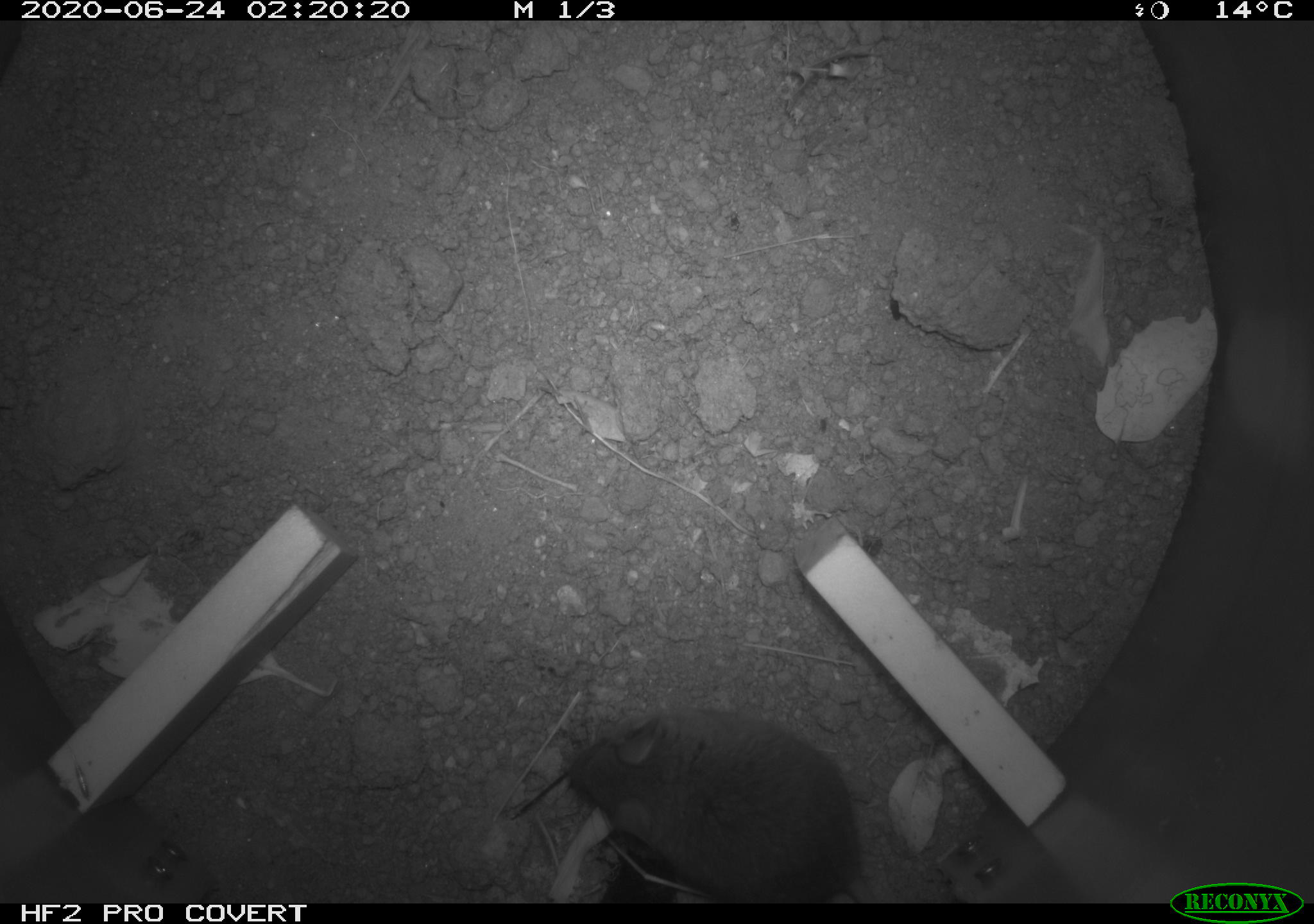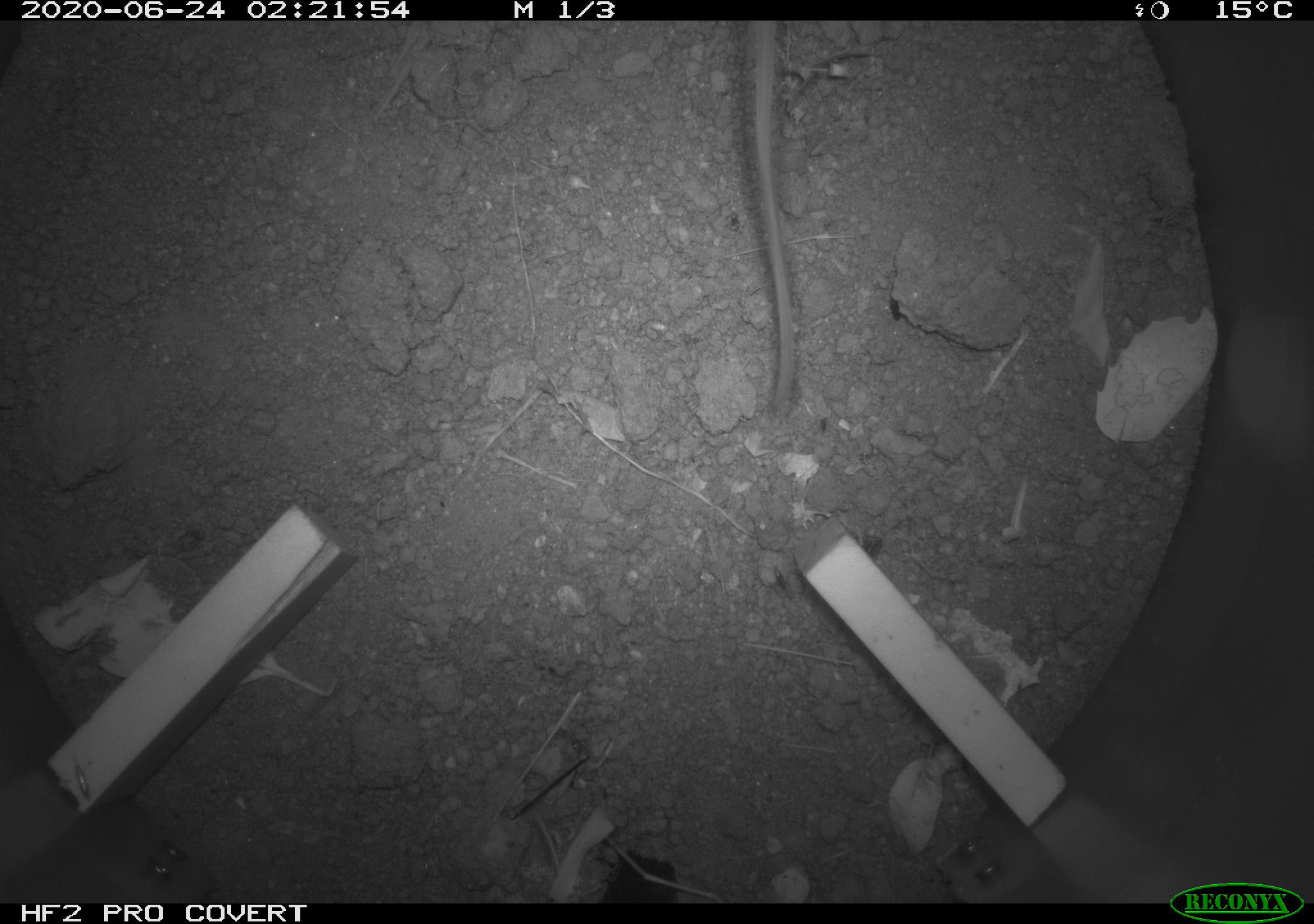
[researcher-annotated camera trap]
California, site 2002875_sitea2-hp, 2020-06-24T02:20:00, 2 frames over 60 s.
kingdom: Animalia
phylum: Chordata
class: Mammalia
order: Rodentia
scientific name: Rodentia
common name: mouse species